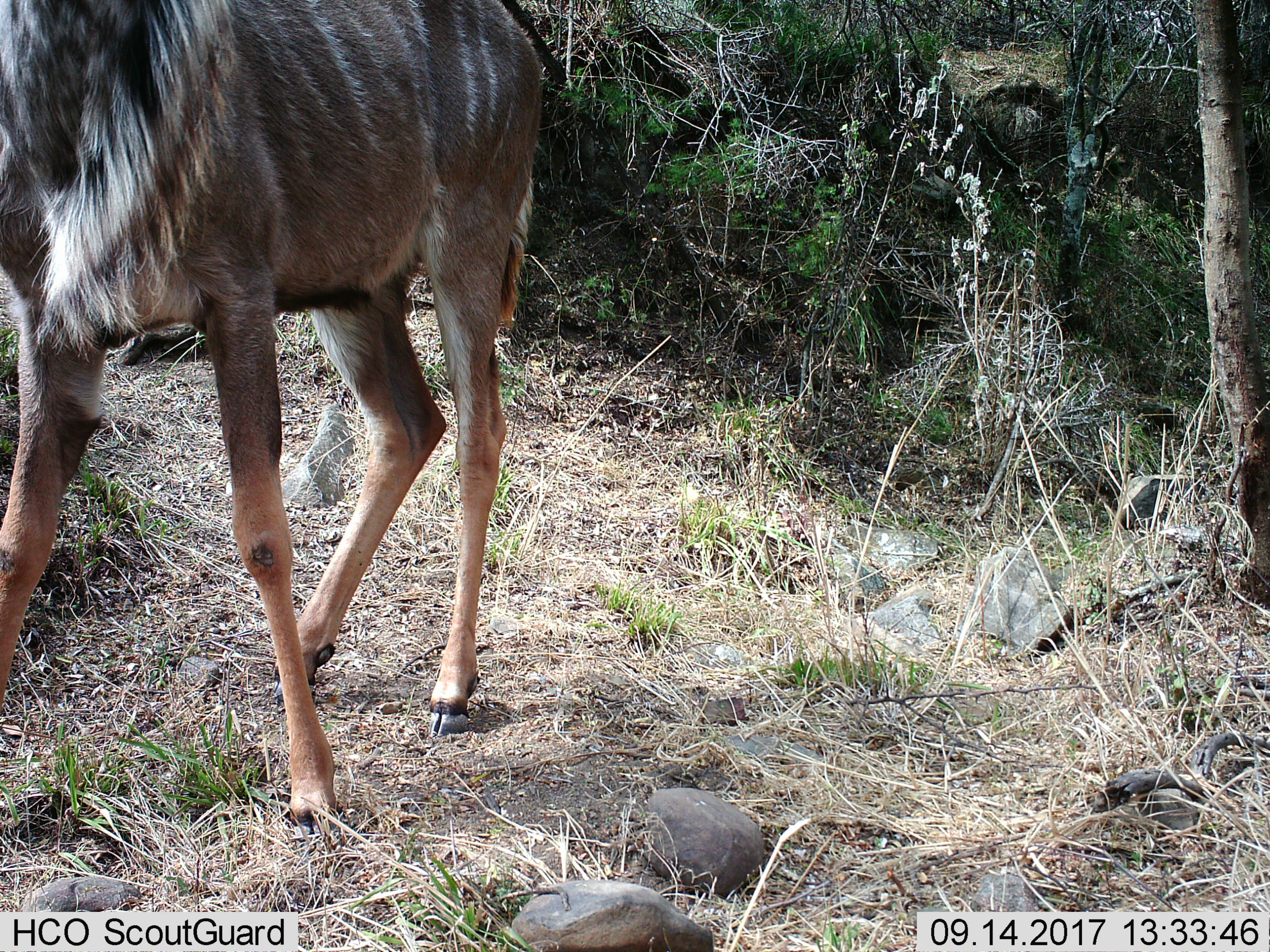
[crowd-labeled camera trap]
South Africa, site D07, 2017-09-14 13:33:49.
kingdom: Animalia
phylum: Chordata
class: Mammalia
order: Artiodactyla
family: Bovidae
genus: Tragelaphus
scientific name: Tragelaphus strepsiceros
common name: greater kudu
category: kudu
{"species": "kudu (greater kudu) (Tragelaphus strepsiceros)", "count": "1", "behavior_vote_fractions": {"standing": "50%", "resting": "0%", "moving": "50%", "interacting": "0%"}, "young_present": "0%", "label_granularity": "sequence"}